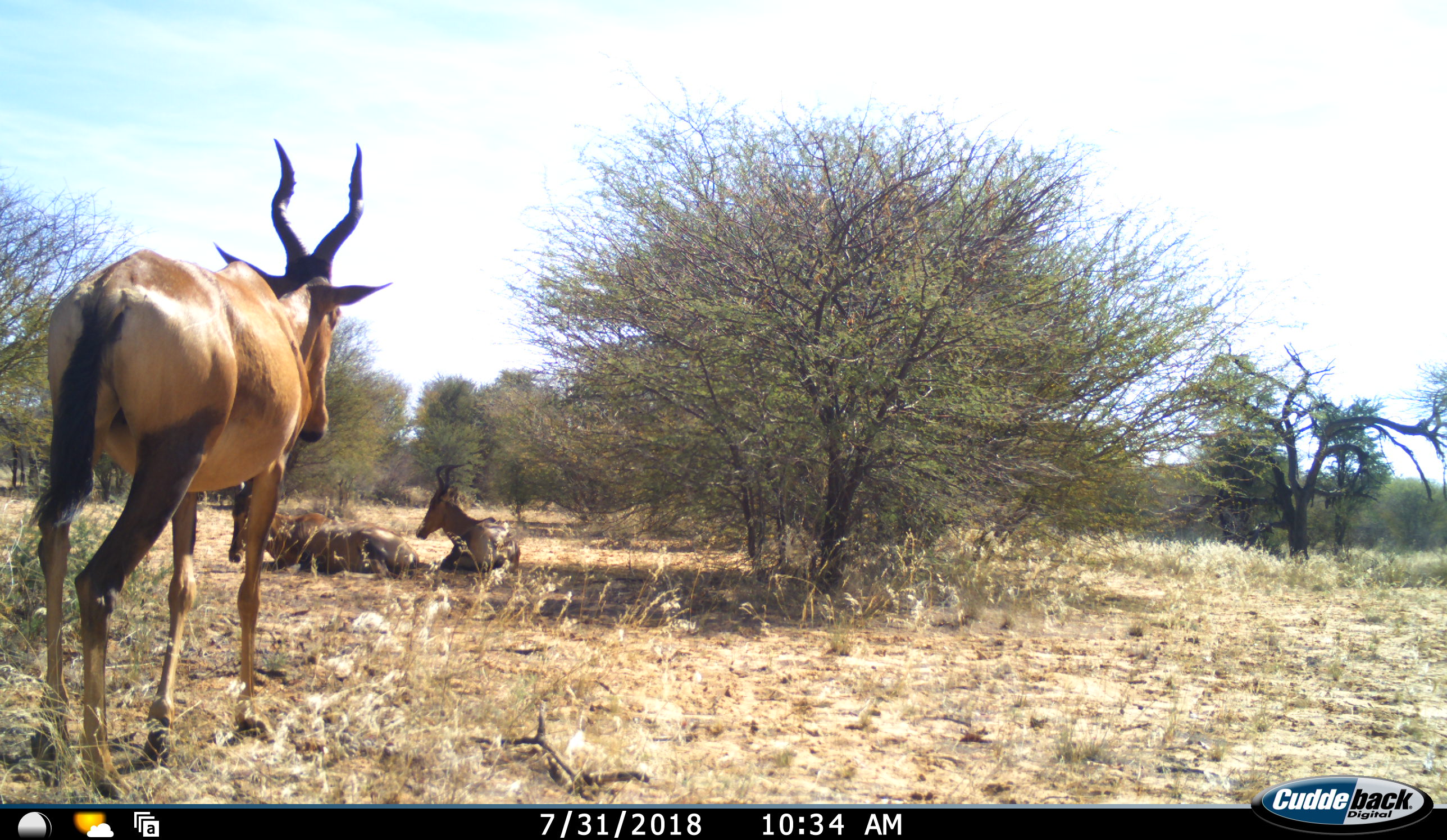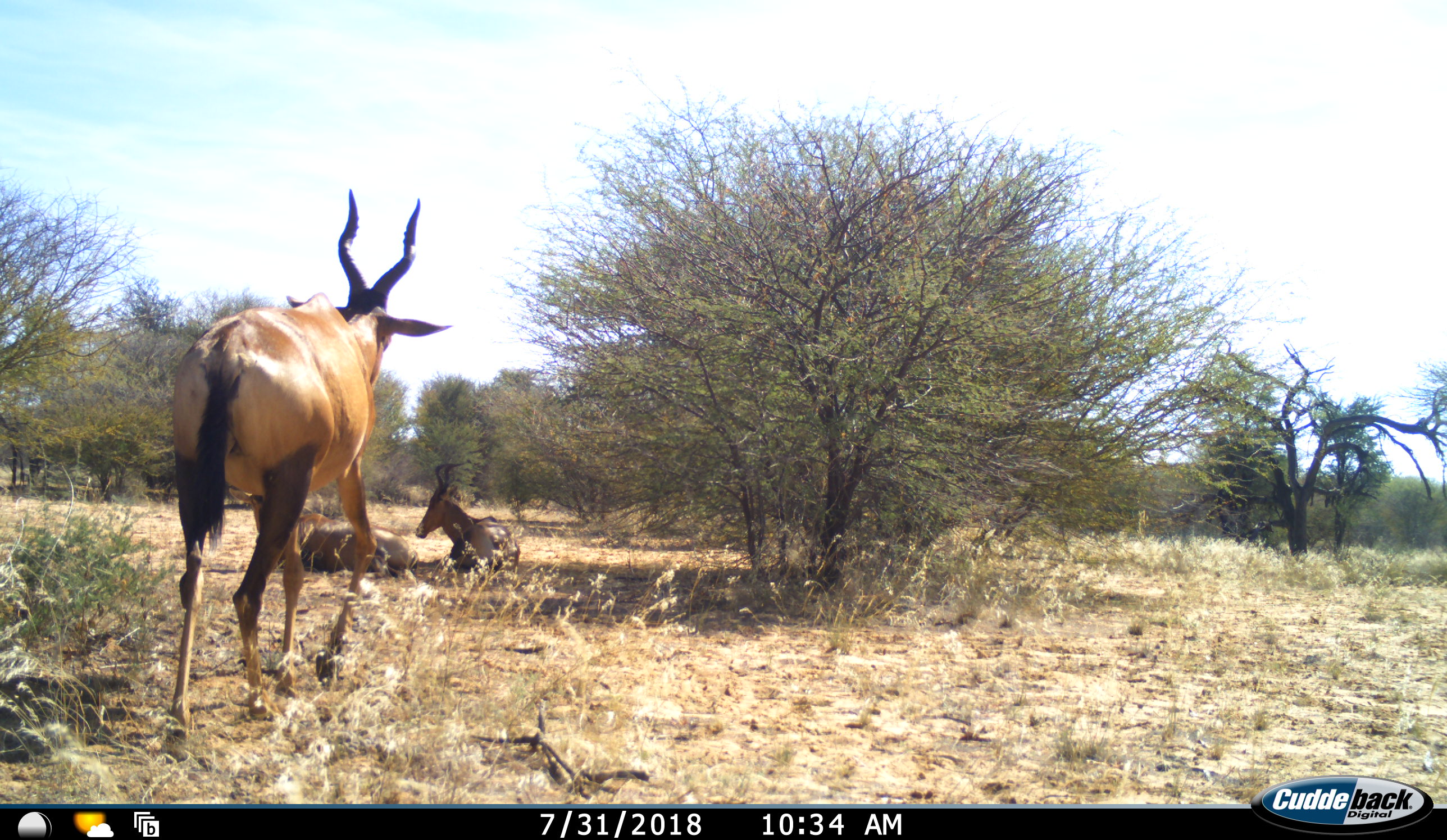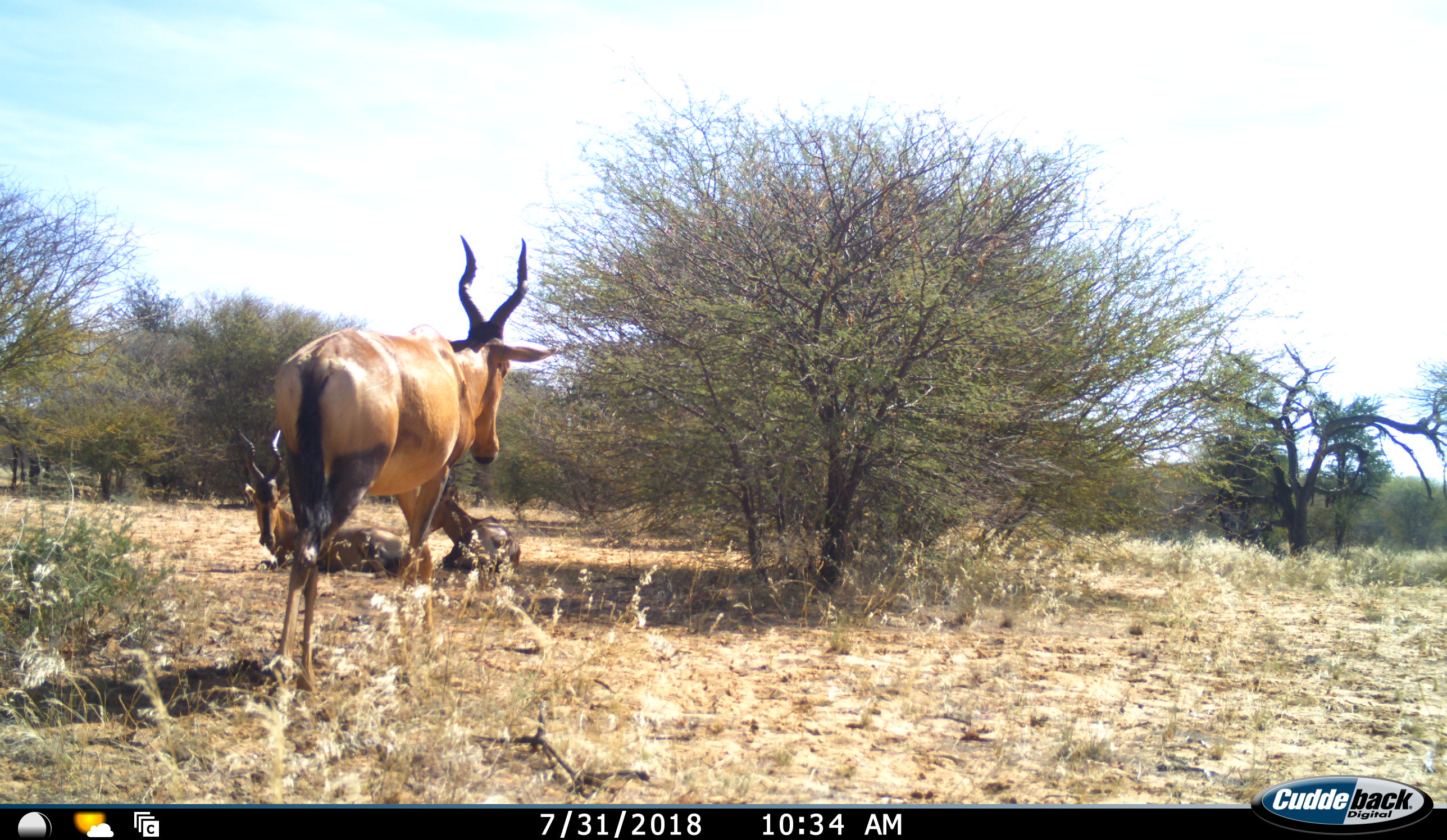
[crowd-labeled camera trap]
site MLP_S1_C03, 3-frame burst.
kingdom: Animalia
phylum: Chordata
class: Mammalia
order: Artiodactyla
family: Bovidae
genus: Alcelaphus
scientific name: Alcelaphus buselaphus caama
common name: red hartebeest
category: hartebeestred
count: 3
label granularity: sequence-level